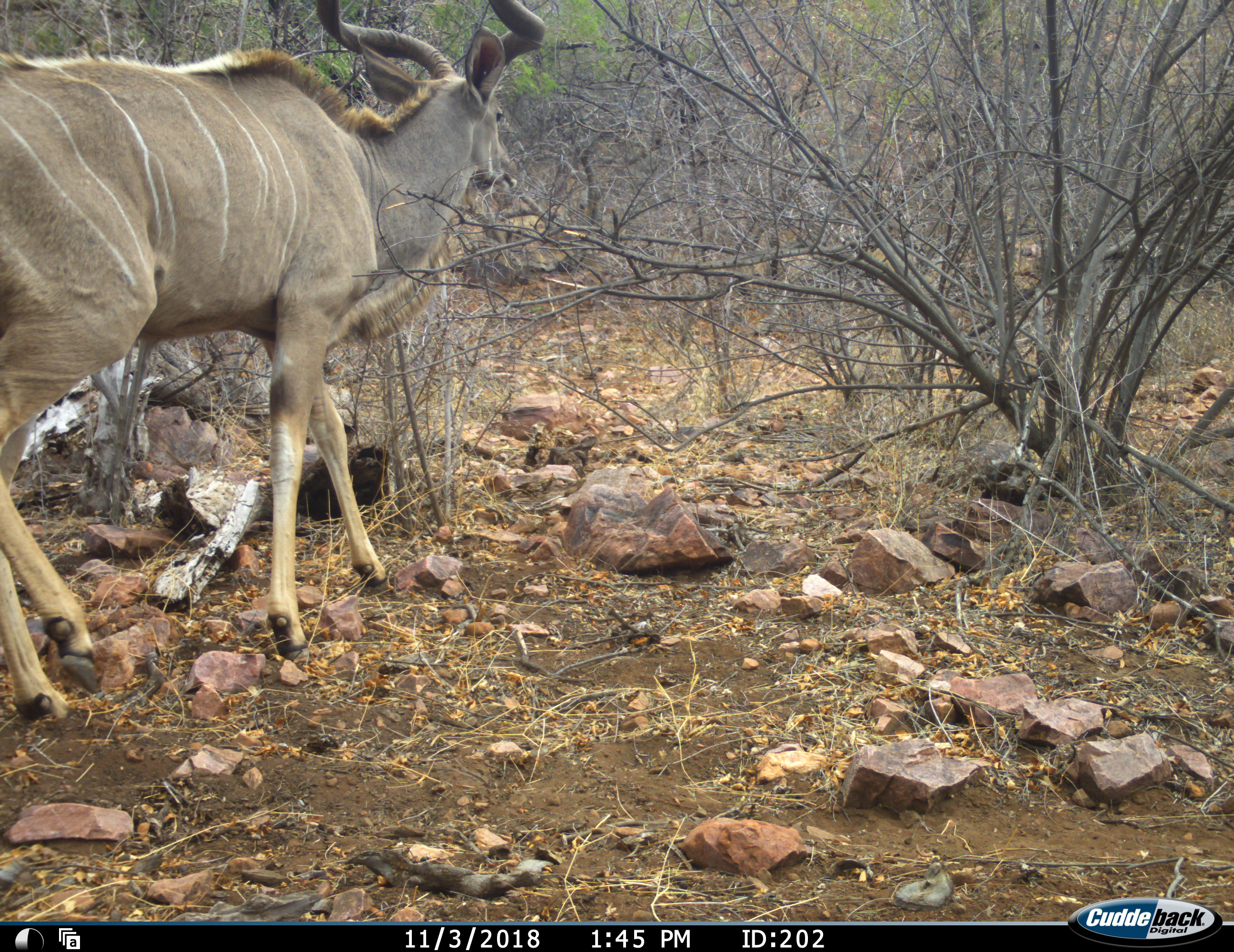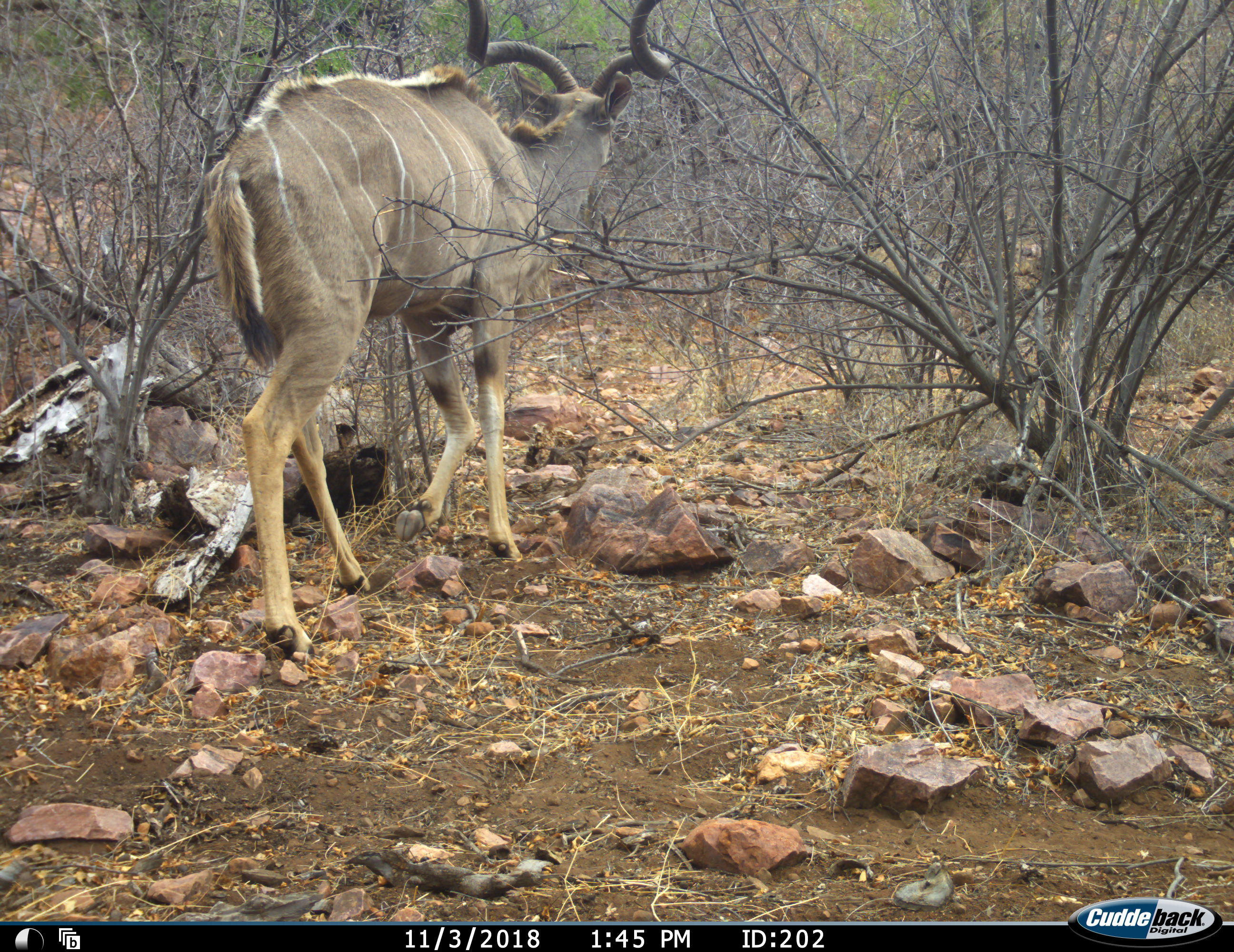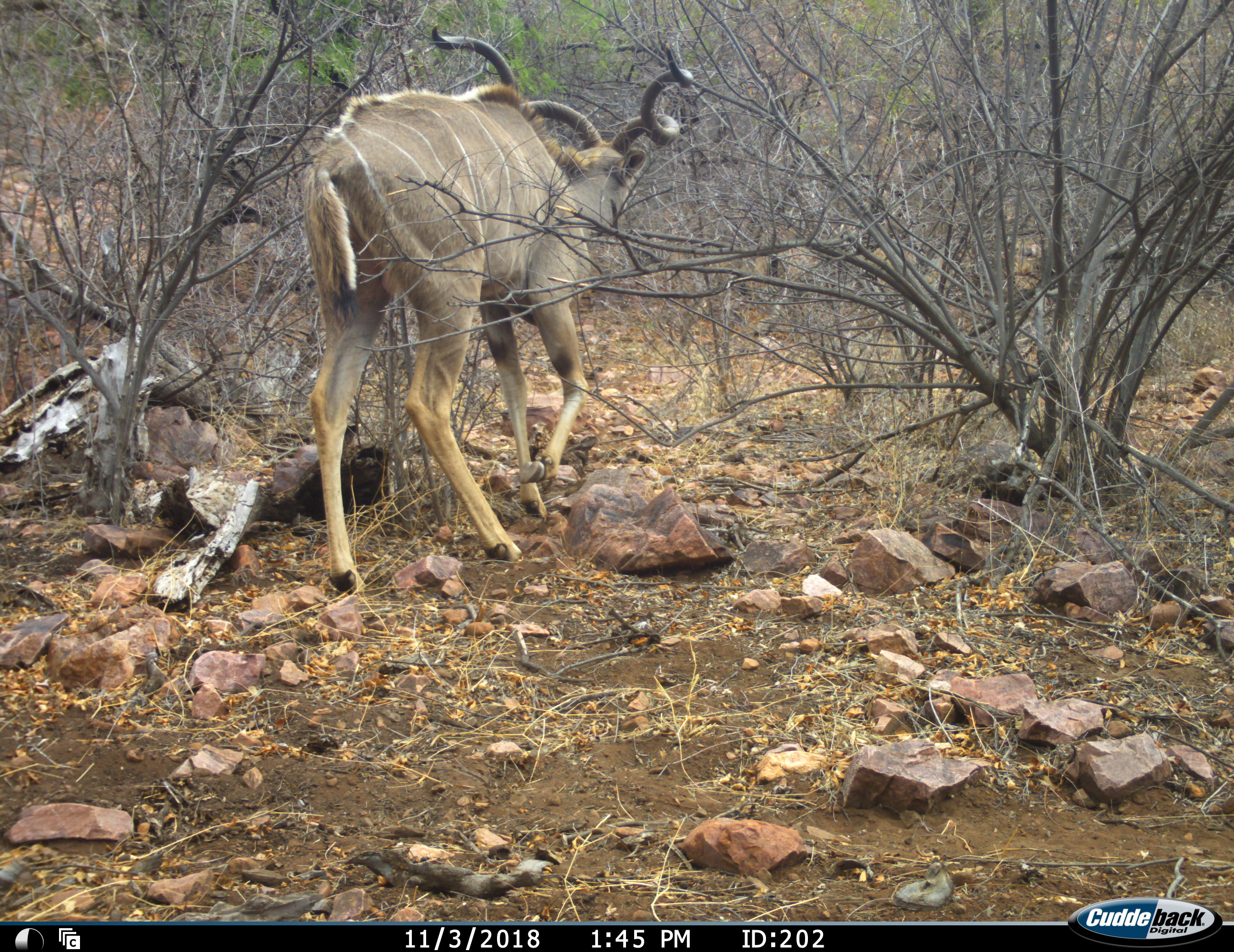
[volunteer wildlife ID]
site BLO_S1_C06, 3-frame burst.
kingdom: Animalia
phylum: Chordata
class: Mammalia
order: Artiodactyla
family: Bovidae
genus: Tragelaphus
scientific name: Tragelaphus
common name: kudu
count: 1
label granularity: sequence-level